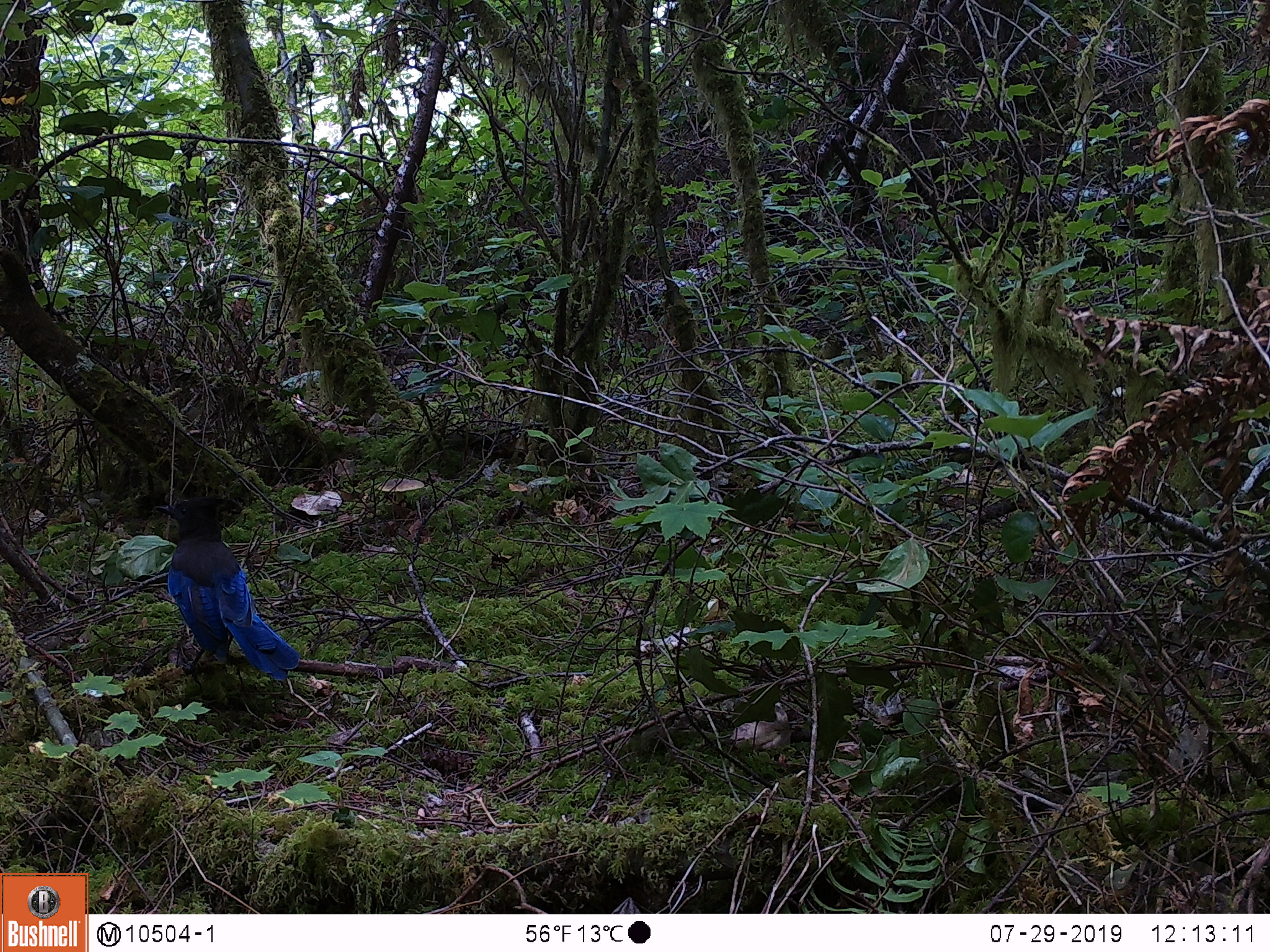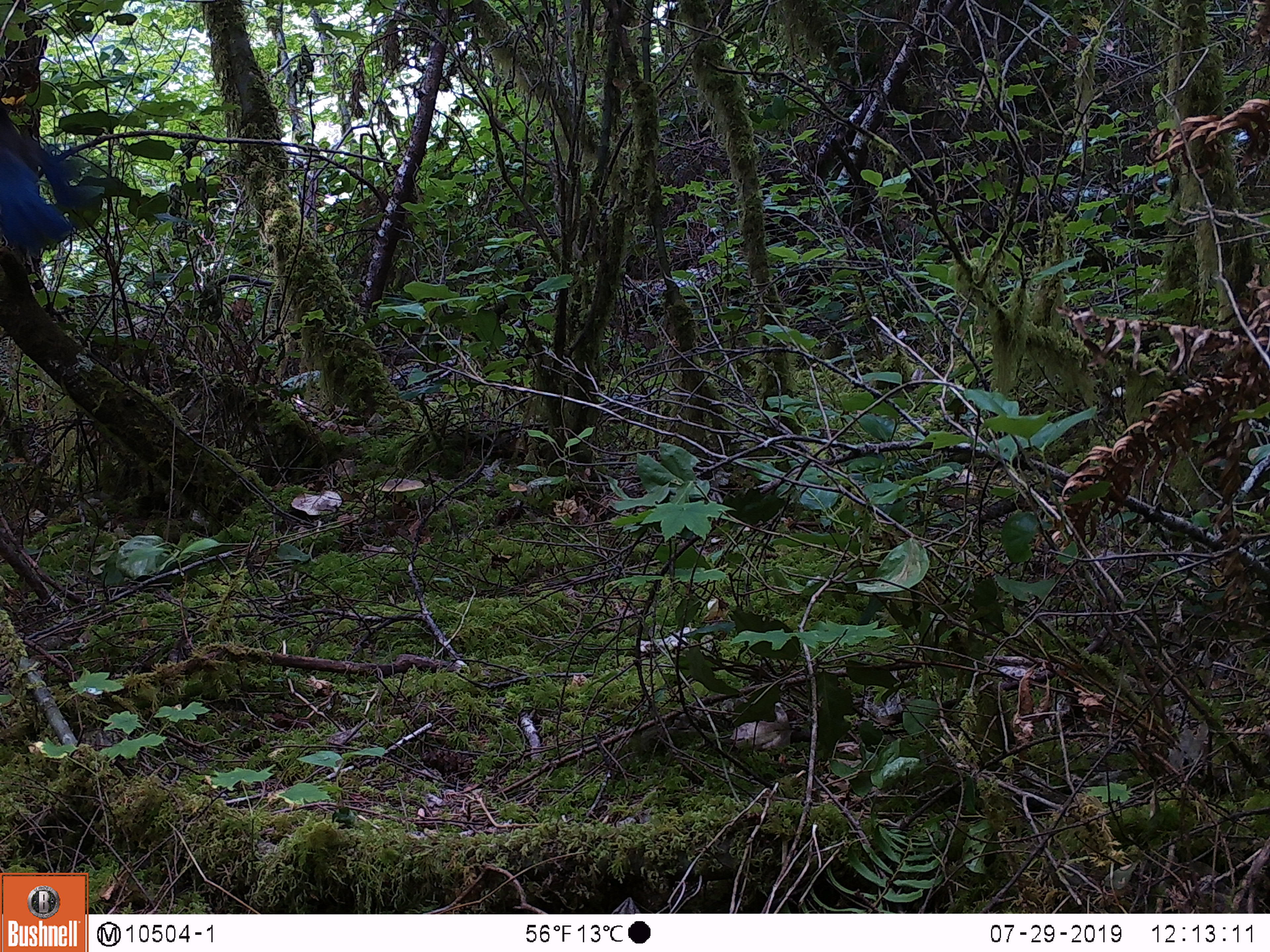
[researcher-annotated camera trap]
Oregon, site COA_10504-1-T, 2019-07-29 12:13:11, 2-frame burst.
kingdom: Animalia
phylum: Chordata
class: Aves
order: Passeriformes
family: Corvidae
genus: Cyanocitta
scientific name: Cyanocitta stelleri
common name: steller's jay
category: stellers jay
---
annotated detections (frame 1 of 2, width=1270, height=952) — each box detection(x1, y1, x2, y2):
stellers jay: detection(155, 491, 301, 686)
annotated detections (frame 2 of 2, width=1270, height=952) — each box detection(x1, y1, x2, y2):
stellers jay: detection(0, 119, 91, 253)